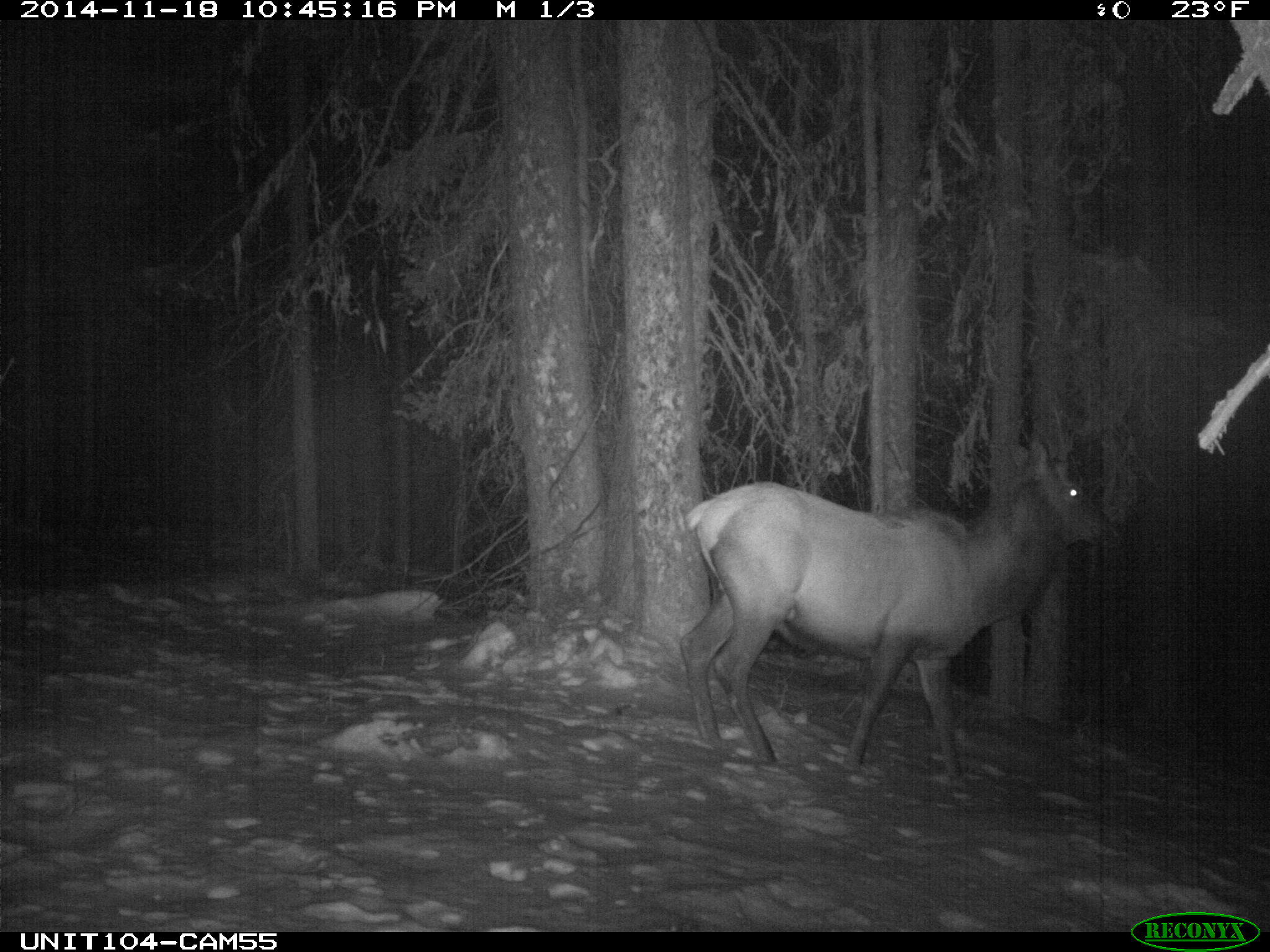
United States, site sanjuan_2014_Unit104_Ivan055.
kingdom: Animalia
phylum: Chordata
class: Mammalia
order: Artiodactyla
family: Cervidae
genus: Cervus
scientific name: Cervus elaphus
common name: red deer